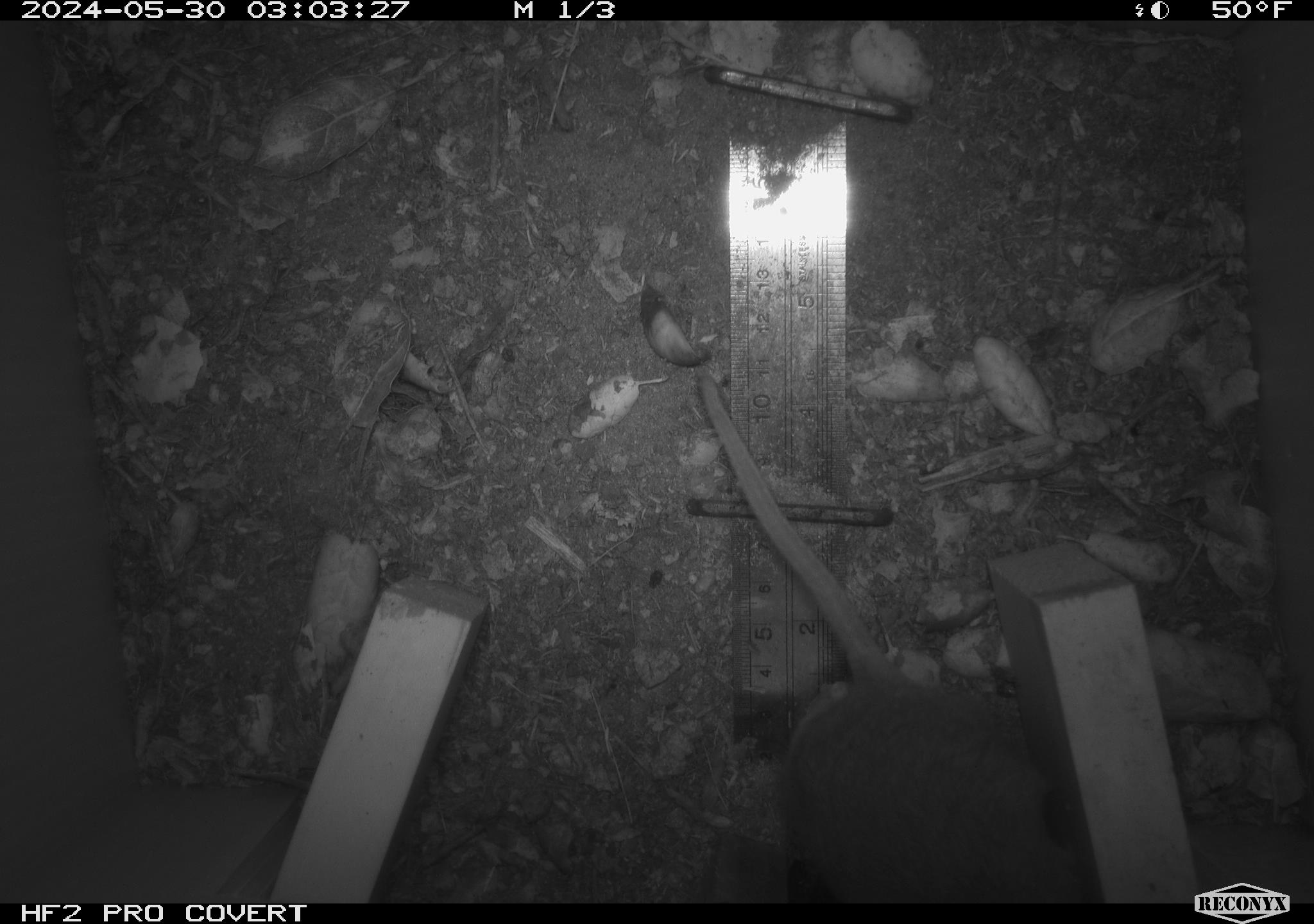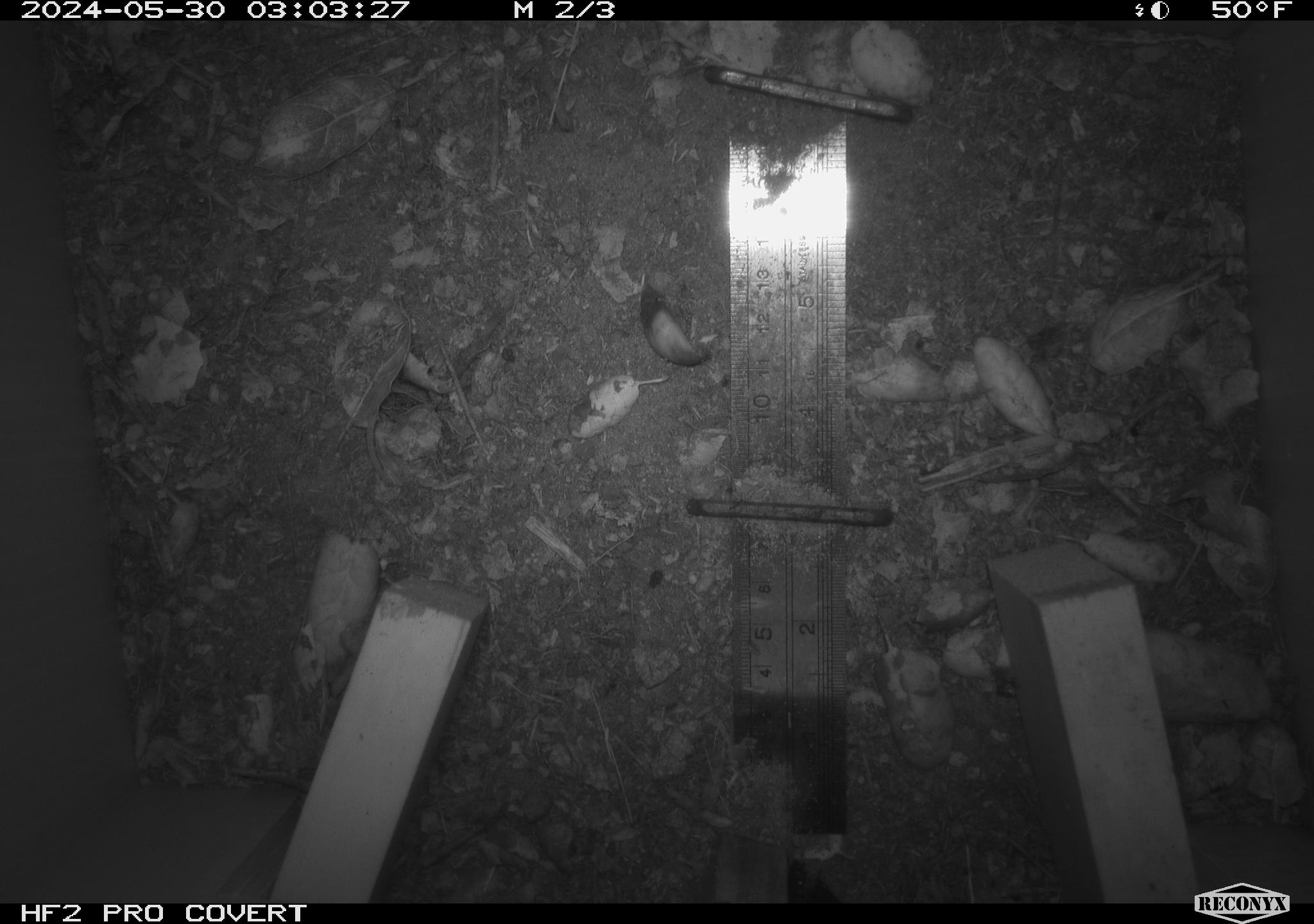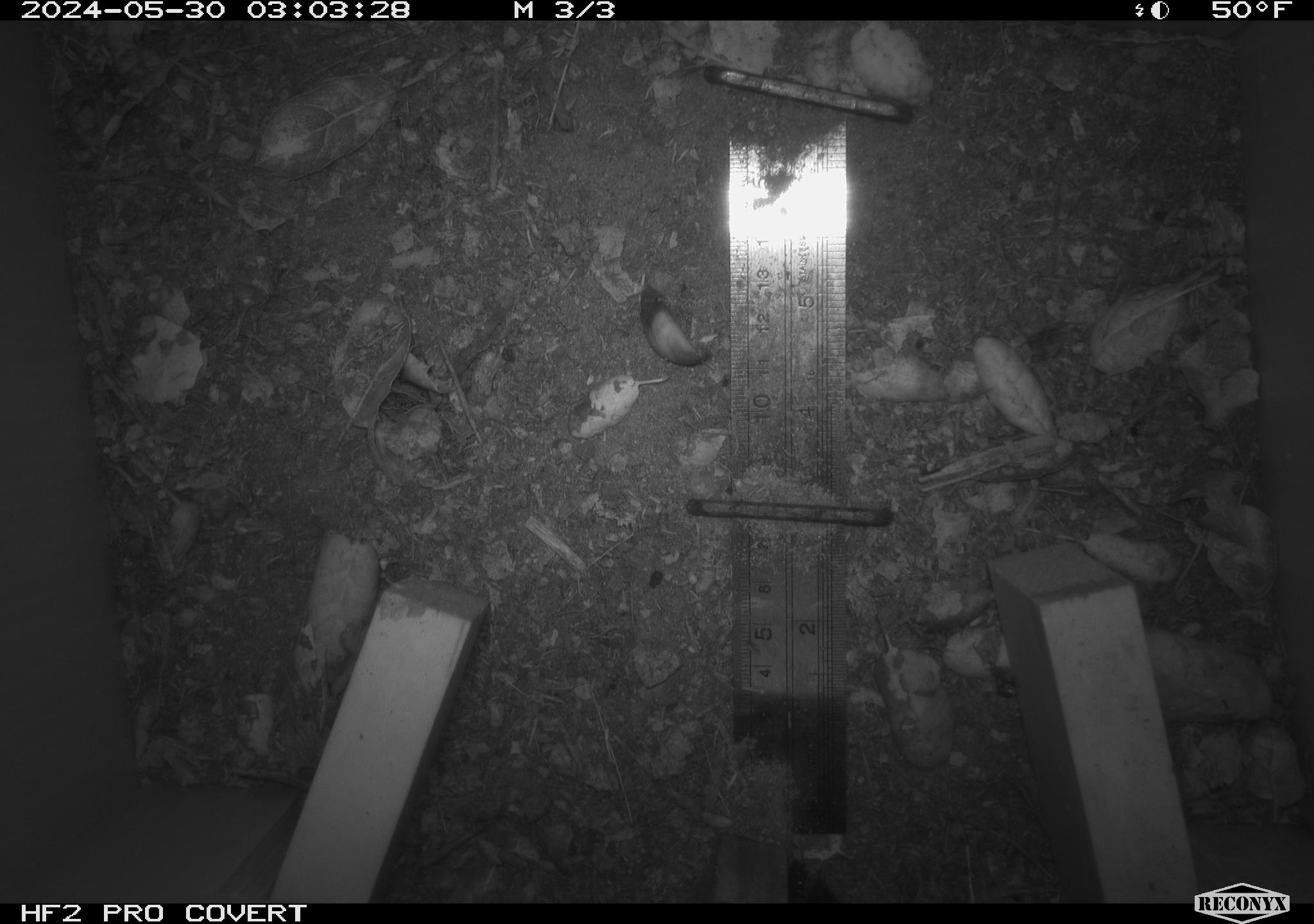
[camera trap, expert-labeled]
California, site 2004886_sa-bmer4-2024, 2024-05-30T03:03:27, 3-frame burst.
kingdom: Animalia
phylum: Chordata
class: Mammalia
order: Rodentia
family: Muridae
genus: Rattus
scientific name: Rattus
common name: rat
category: rattus species